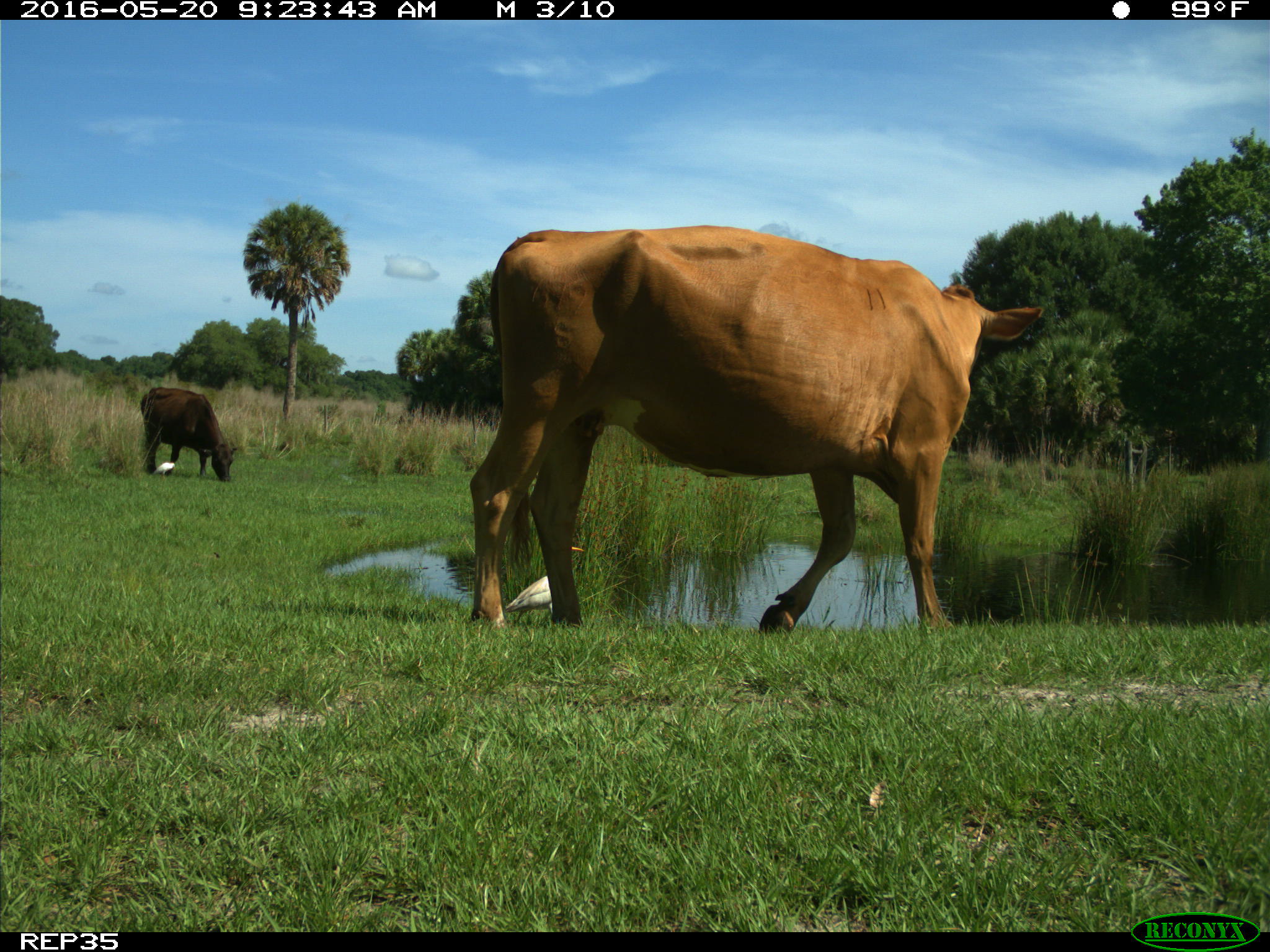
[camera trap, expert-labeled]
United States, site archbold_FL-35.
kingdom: Animalia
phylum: Chordata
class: Mammalia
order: Artiodactyla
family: Bovidae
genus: Bos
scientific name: Bos taurus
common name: domestic cow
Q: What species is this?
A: Bos taurus (domestic cow).